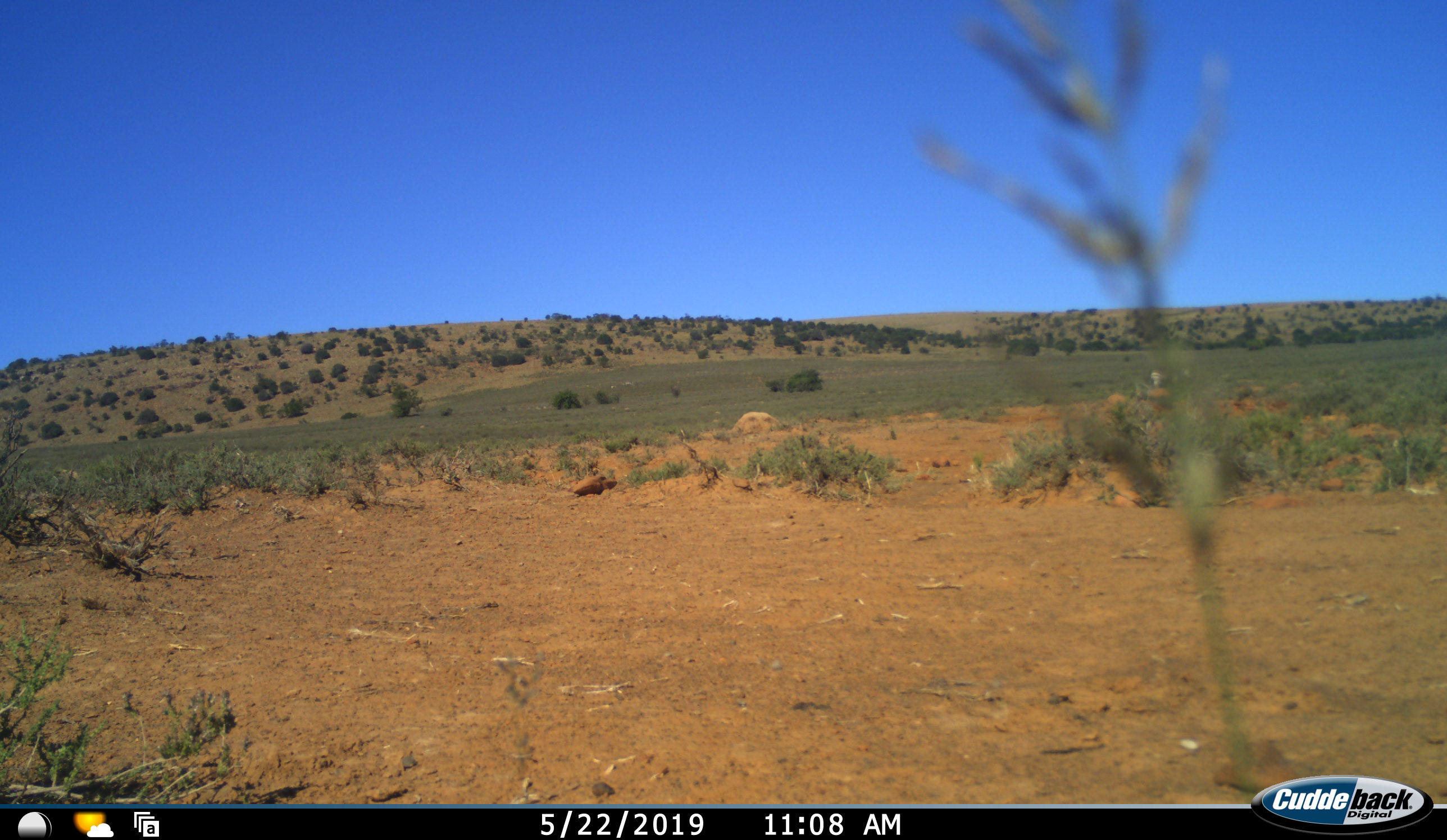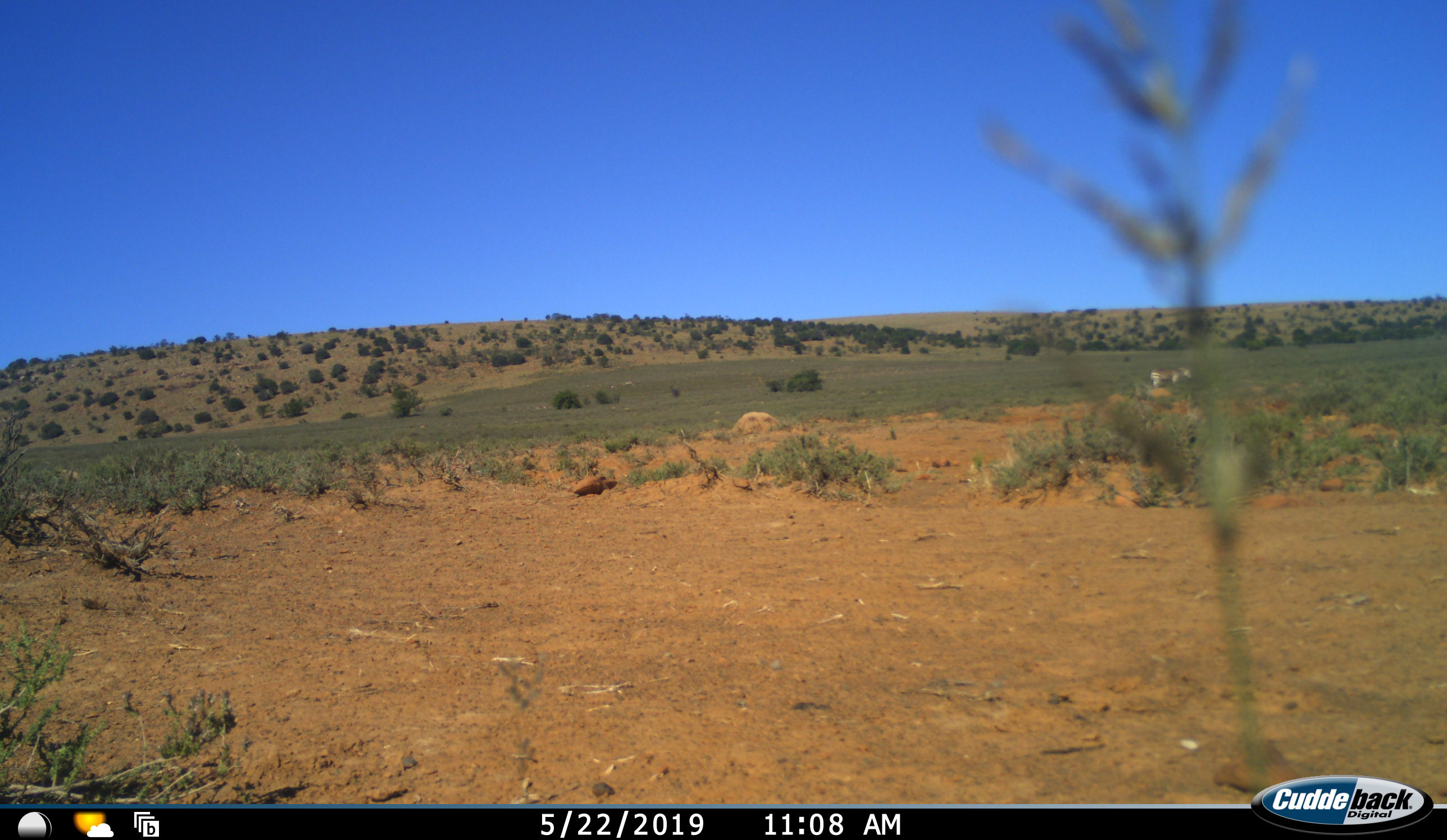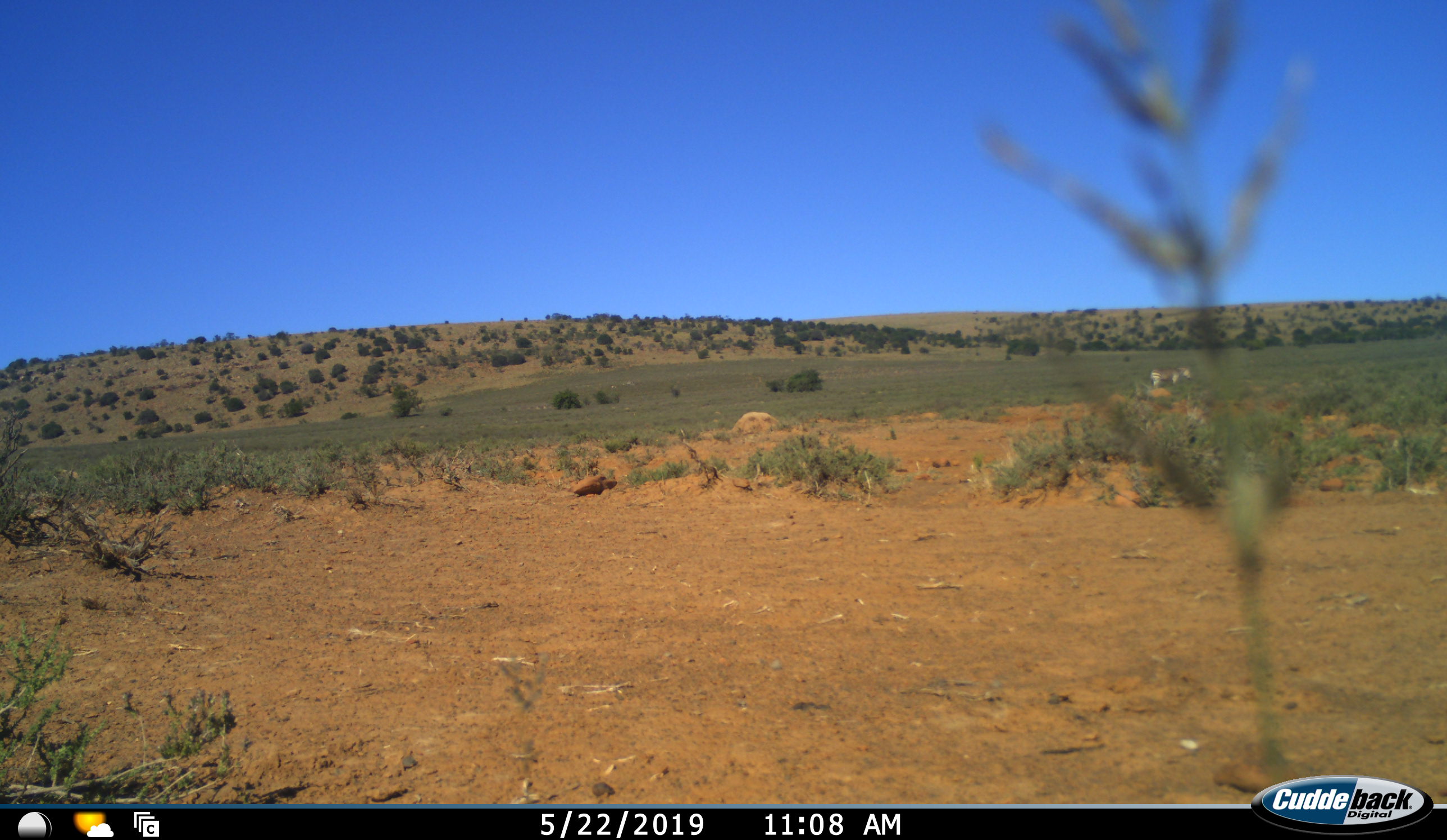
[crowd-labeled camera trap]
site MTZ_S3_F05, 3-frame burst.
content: unidentified animal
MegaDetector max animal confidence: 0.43